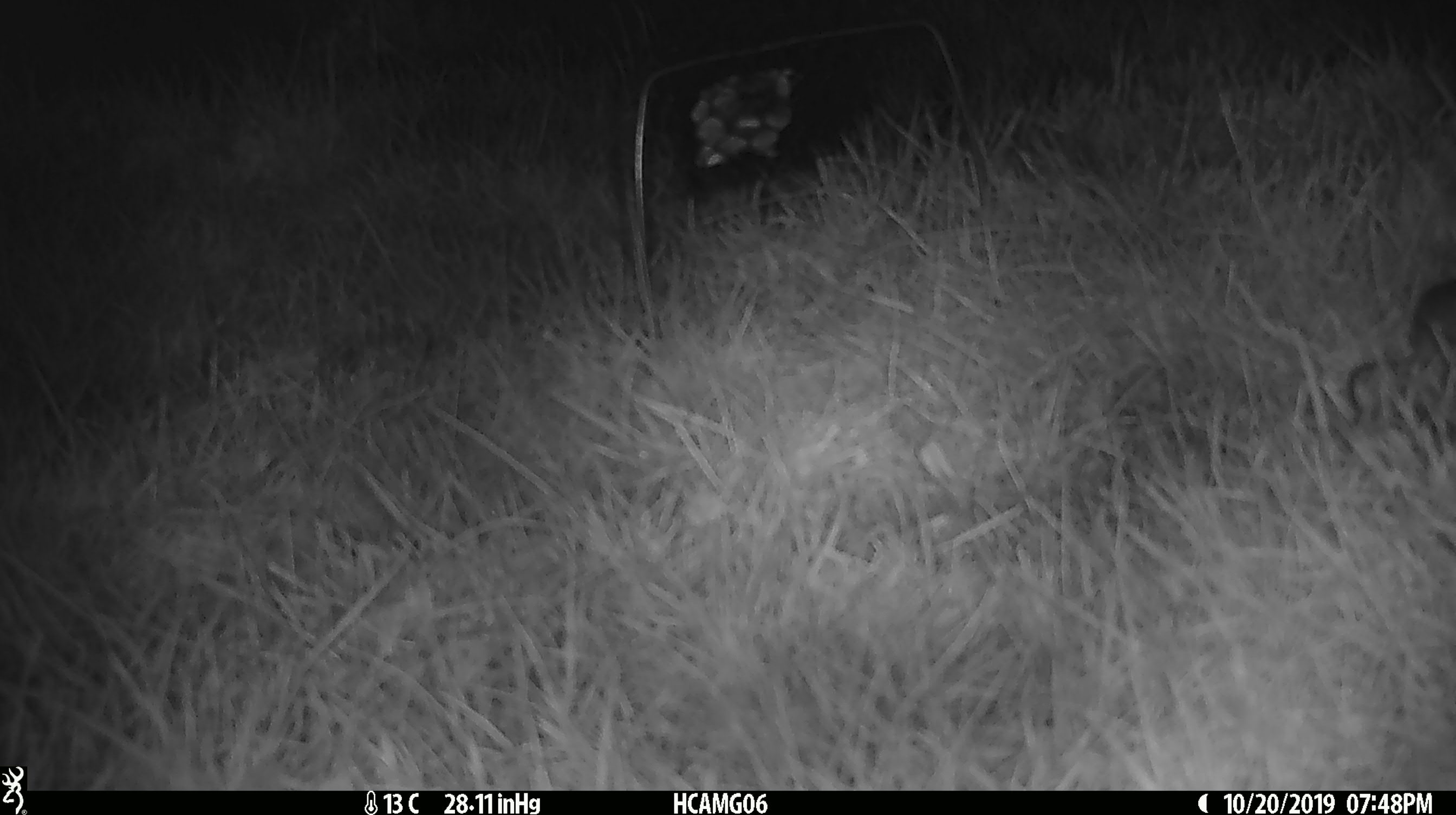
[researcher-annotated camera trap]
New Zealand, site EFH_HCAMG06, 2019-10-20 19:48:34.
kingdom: Animalia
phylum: Chordata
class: Mammalia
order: Rodentia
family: Muridae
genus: Mus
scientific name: Mus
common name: mouse